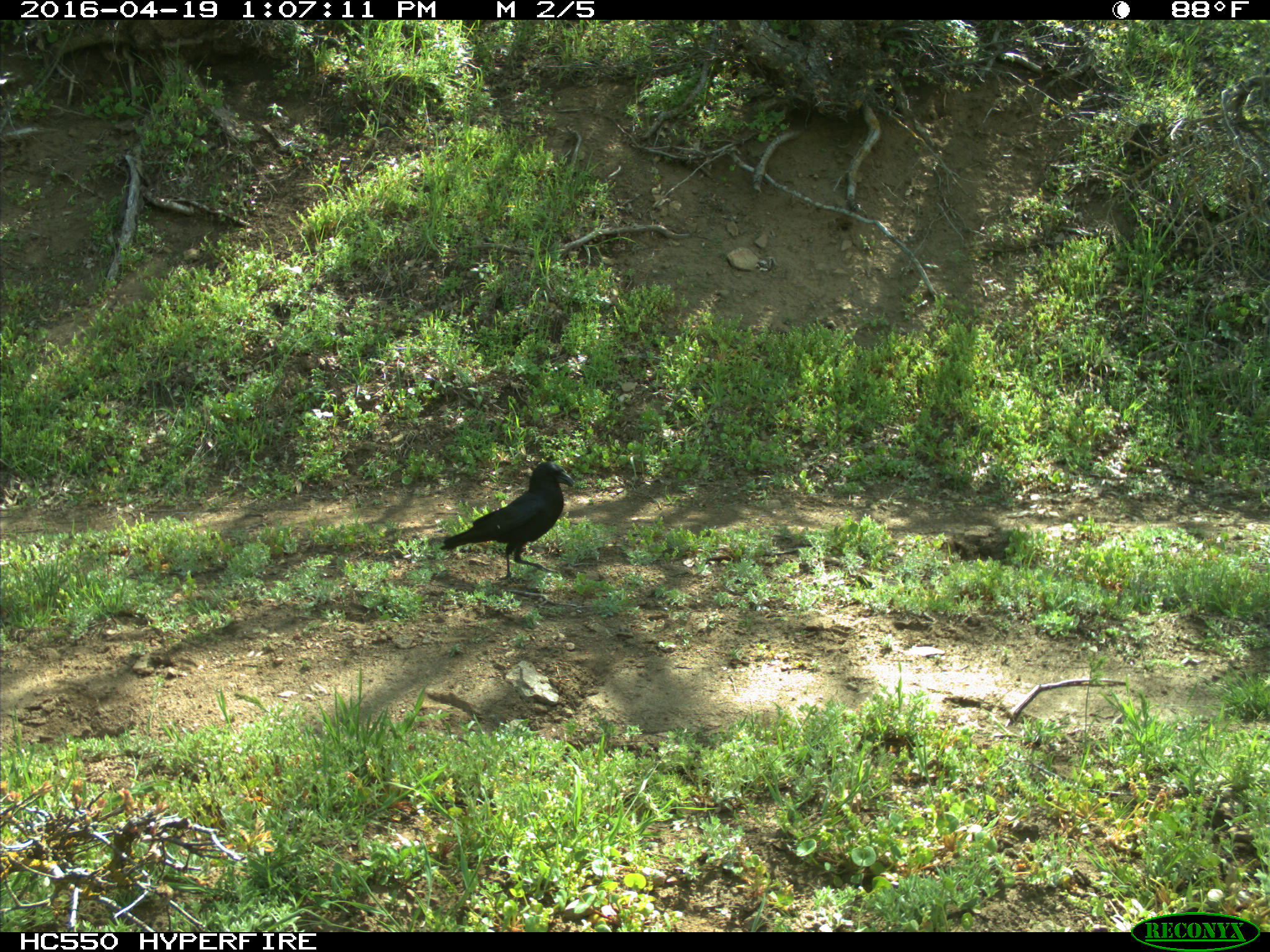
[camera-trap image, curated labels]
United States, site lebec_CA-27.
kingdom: Animalia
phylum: Chordata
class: Aves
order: Passeriformes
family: Corvidae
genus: Corvus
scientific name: Corvus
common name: crows and ravens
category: unidentified corvus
Unidentified corvus (crows and ravens) (Corvus).